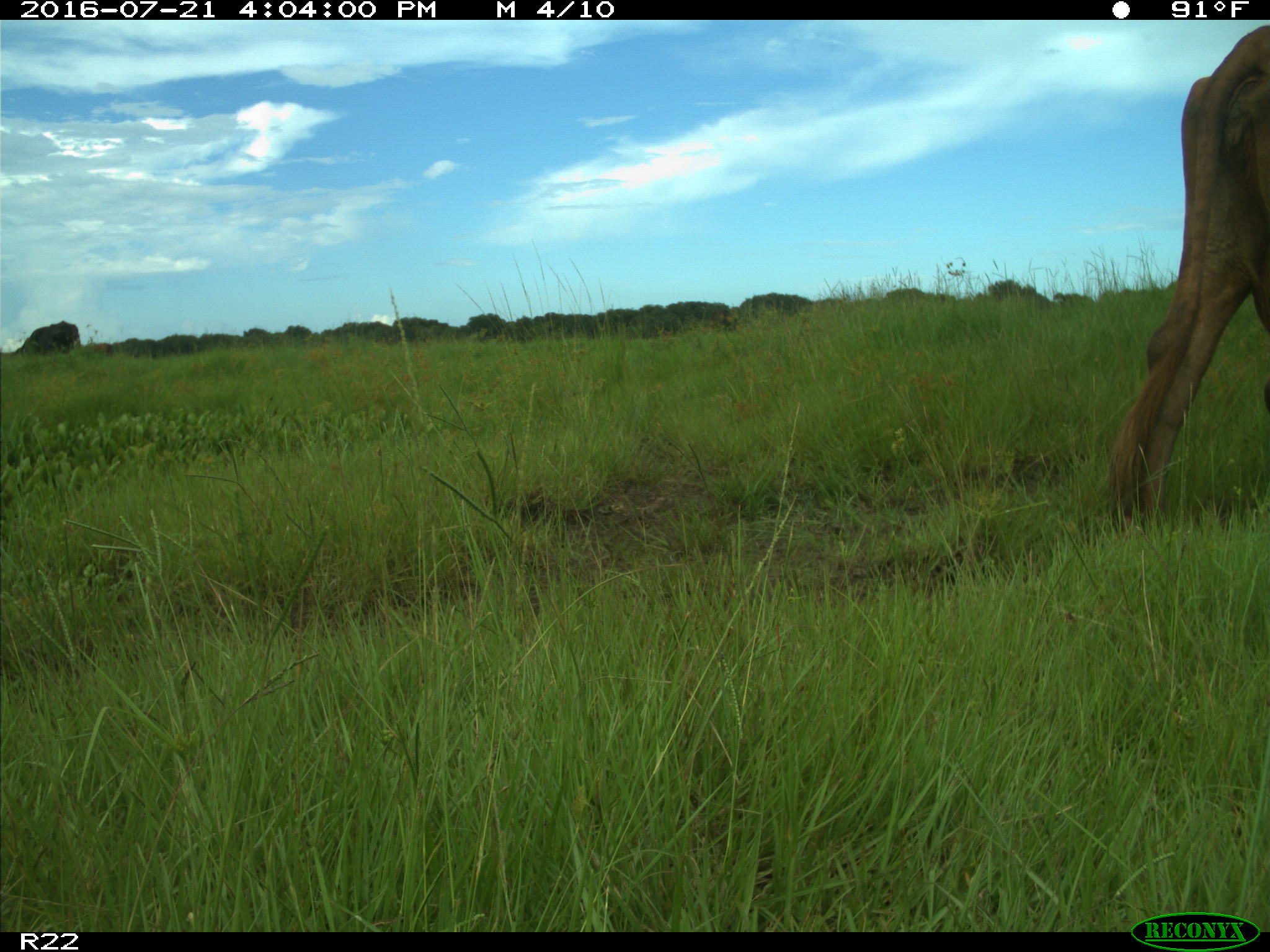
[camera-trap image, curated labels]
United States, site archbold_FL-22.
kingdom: Animalia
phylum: Chordata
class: Mammalia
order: Artiodactyla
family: Bovidae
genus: Bos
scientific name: Bos taurus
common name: domestic cow